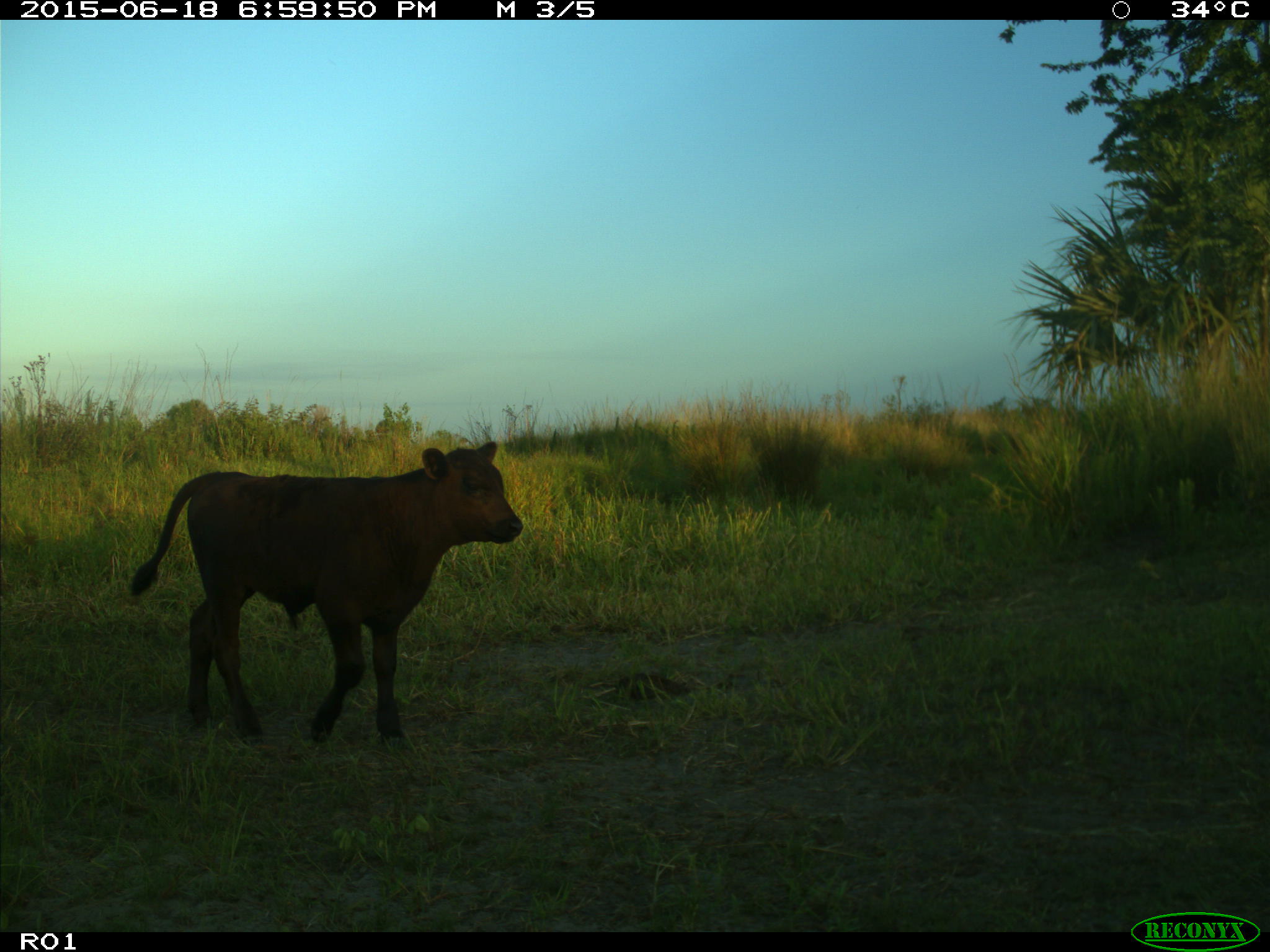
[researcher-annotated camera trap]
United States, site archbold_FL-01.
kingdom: Animalia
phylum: Chordata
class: Mammalia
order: Artiodactyla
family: Bovidae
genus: Bos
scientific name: Bos taurus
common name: domestic cow